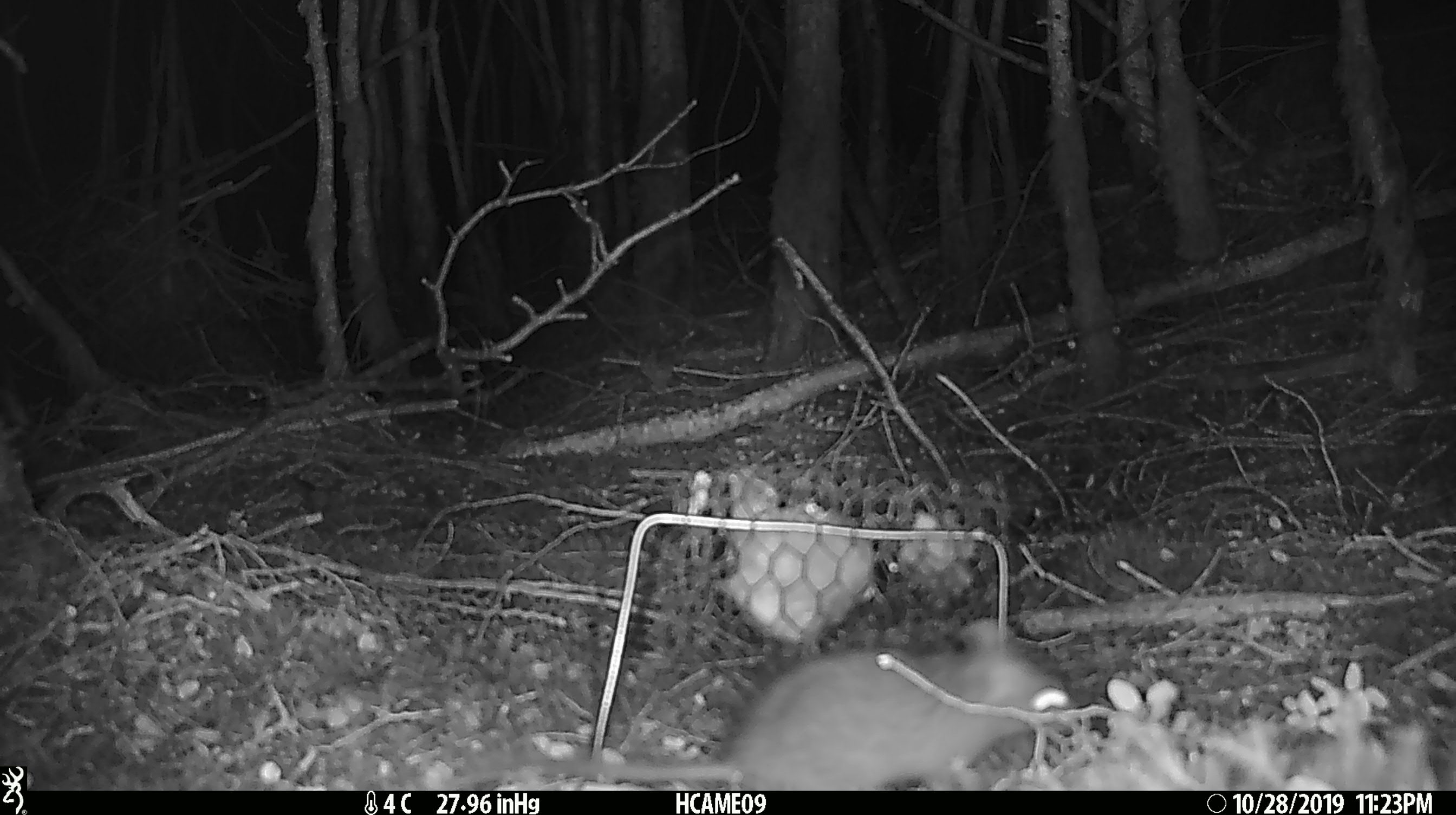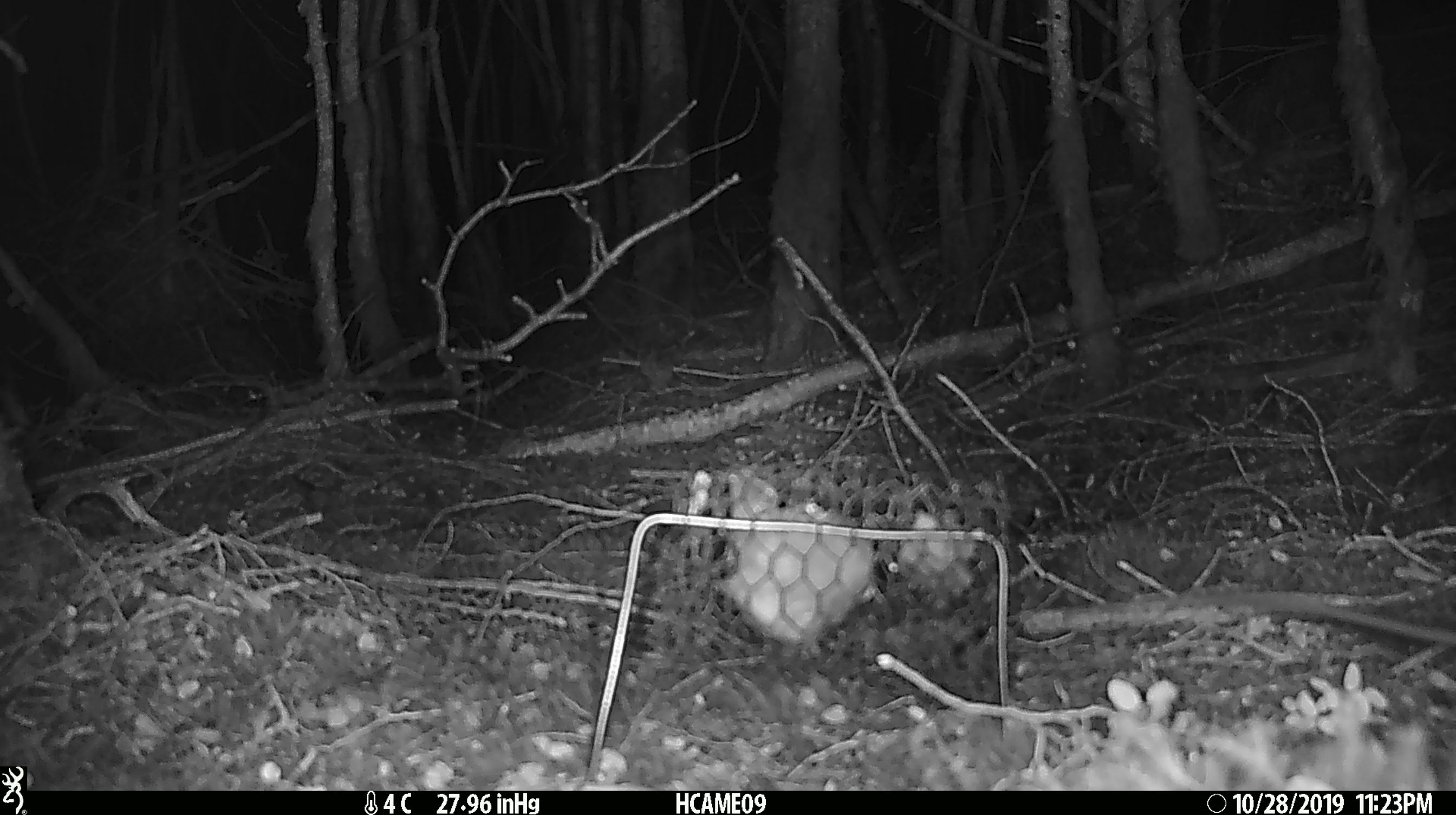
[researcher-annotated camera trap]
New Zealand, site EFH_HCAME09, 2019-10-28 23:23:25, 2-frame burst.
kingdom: Animalia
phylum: Chordata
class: Mammalia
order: Rodentia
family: Muridae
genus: Rattus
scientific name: Rattus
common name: rat